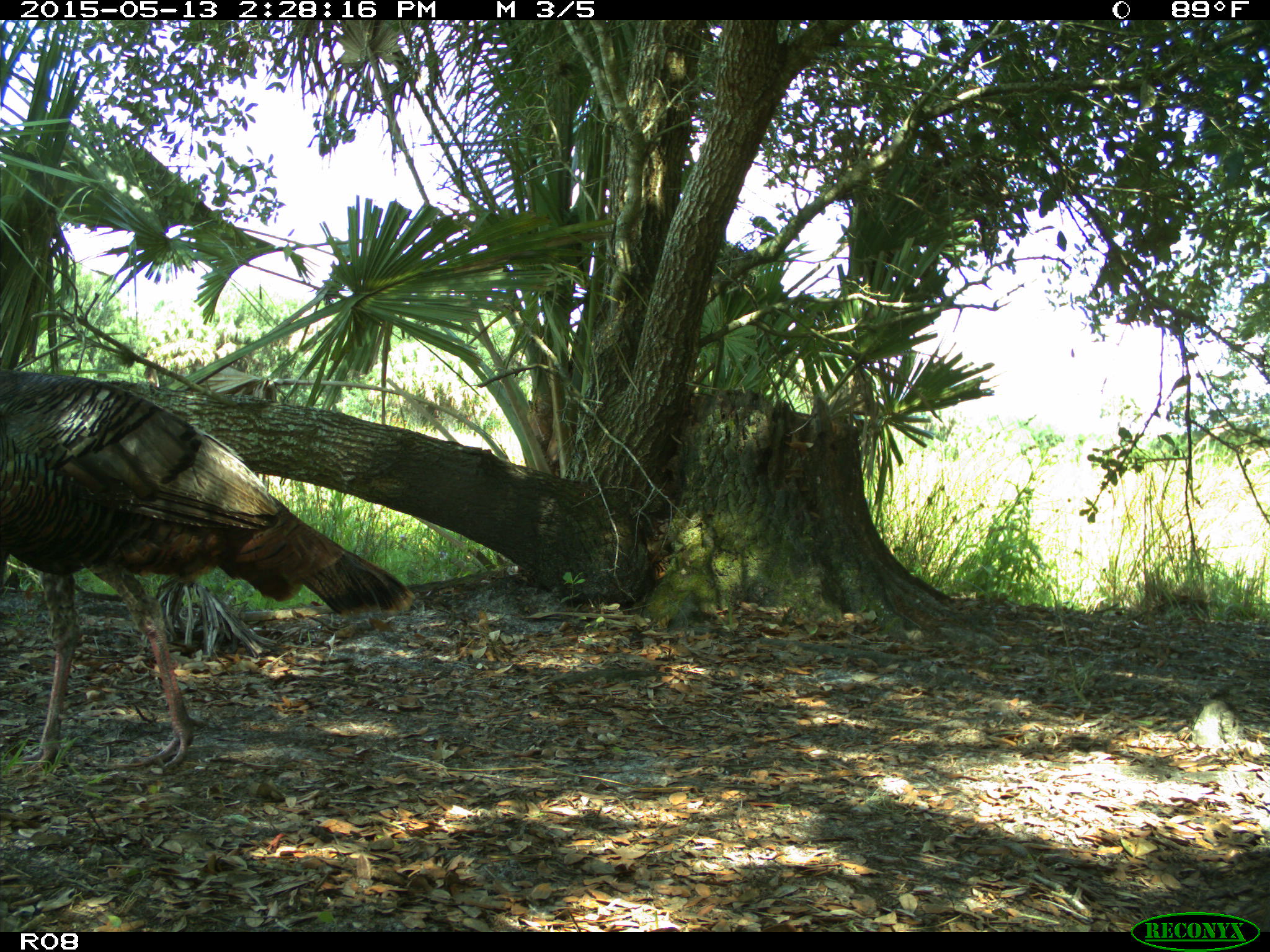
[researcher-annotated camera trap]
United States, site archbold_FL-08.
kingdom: Animalia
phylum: Chordata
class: Aves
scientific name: Aves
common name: birds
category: unidentified bird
Unidentified bird (birds) (Aves).